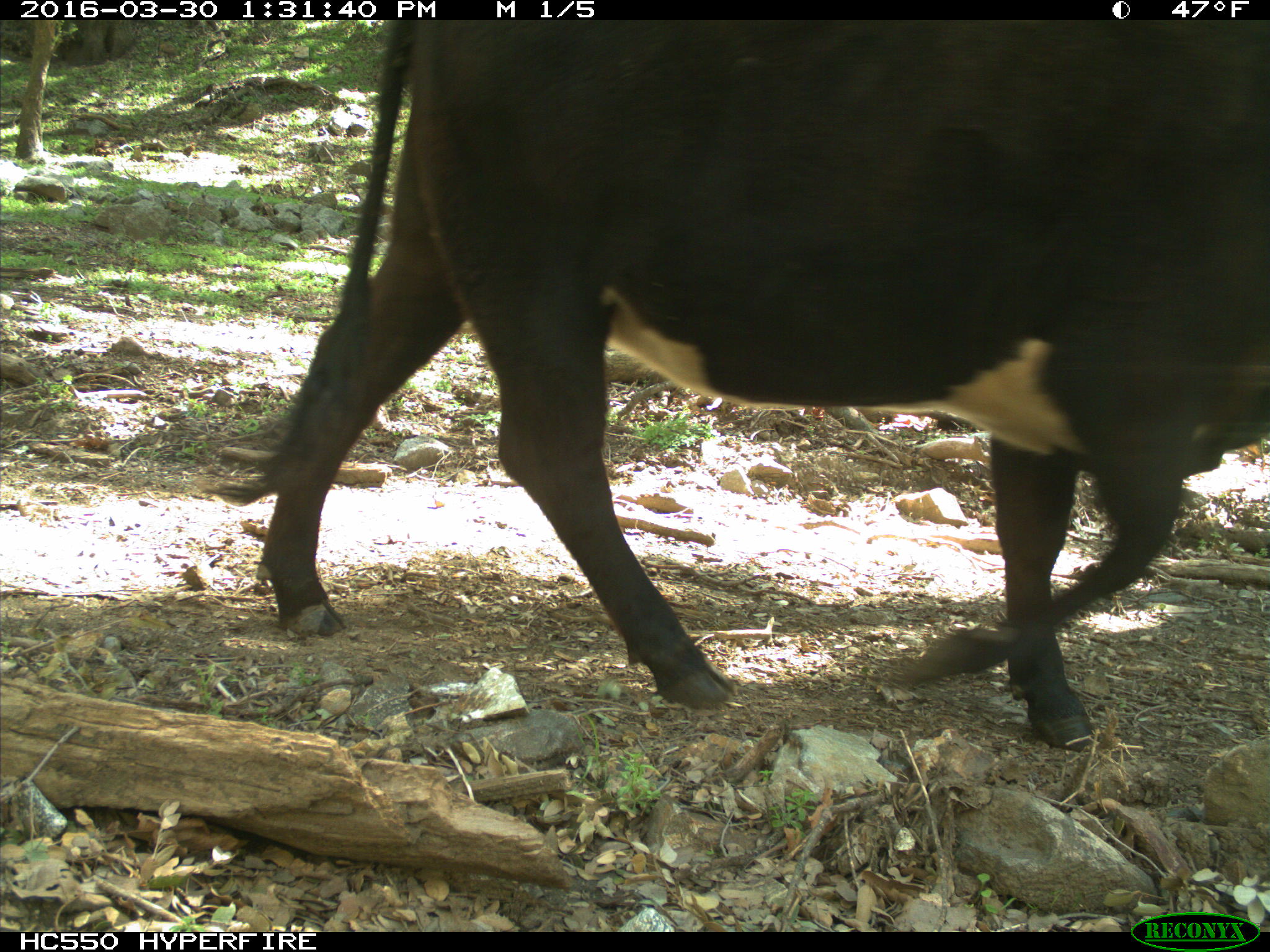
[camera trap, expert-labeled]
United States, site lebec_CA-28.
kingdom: Animalia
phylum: Chordata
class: Mammalia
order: Artiodactyla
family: Bovidae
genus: Bos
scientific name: Bos taurus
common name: domestic cow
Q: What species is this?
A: Bos taurus (domestic cow).